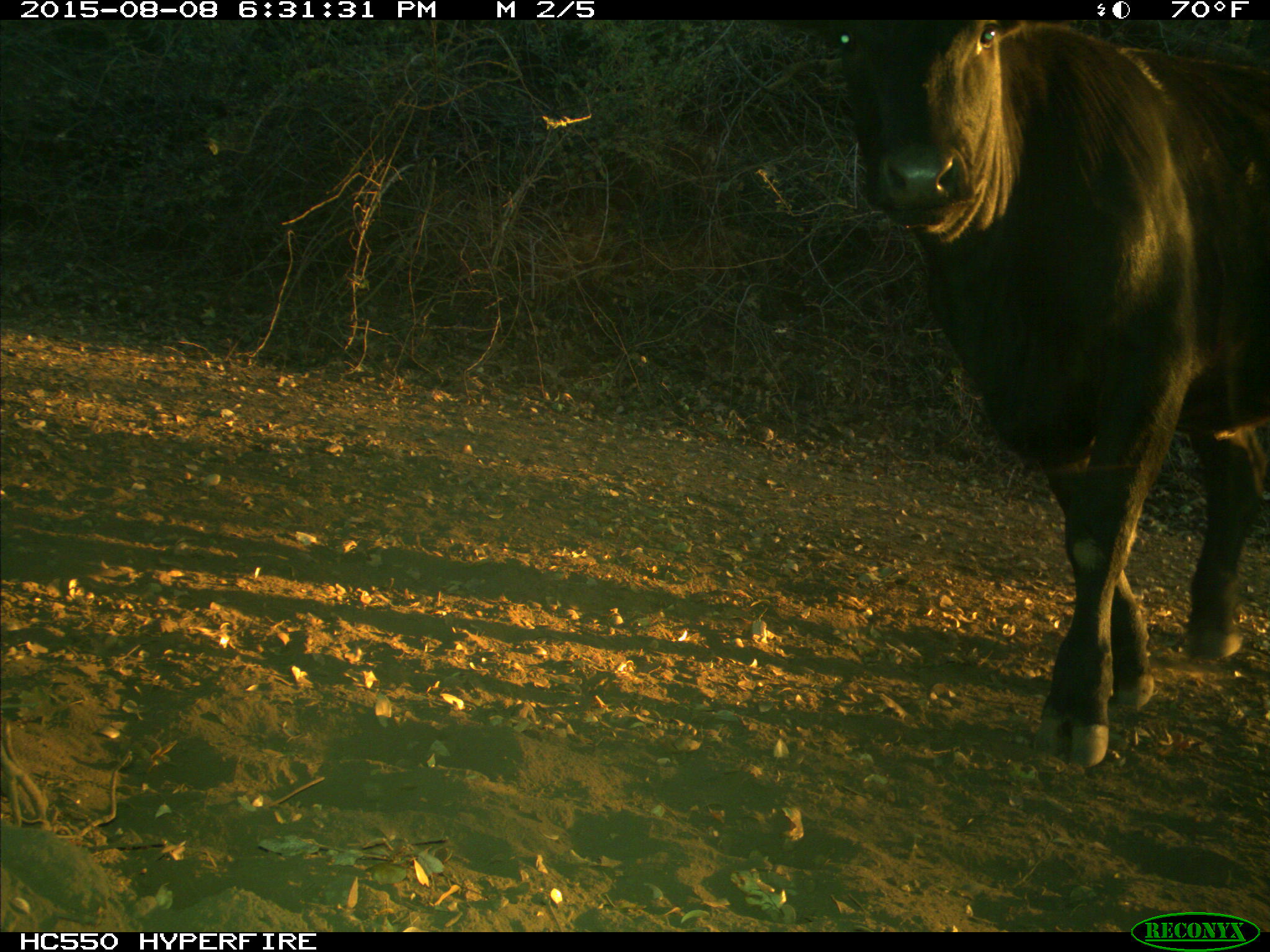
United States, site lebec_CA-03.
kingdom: Animalia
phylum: Chordata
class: Mammalia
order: Artiodactyla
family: Bovidae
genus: Bos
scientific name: Bos taurus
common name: domestic cow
Bos taurus (domestic cow).